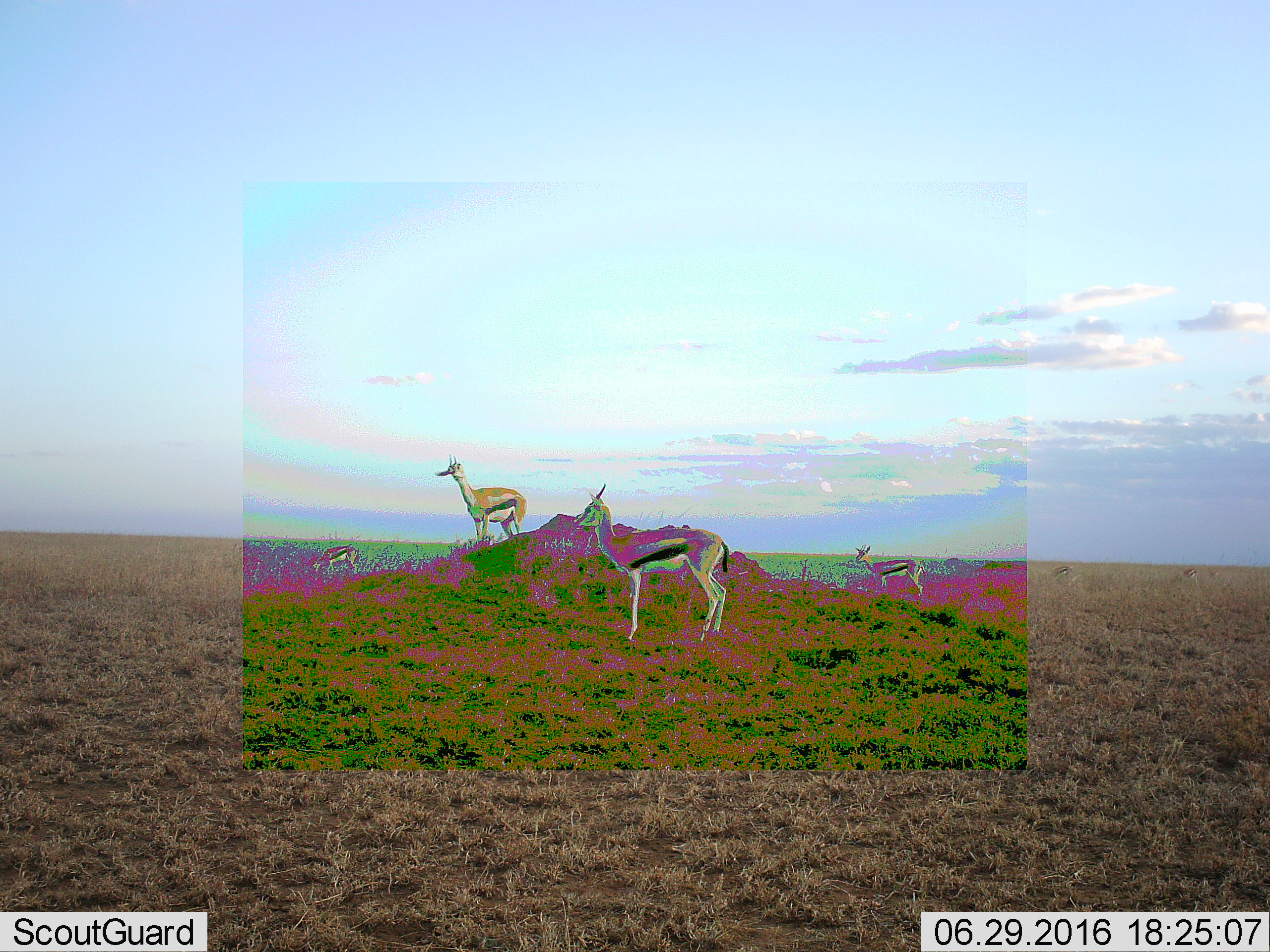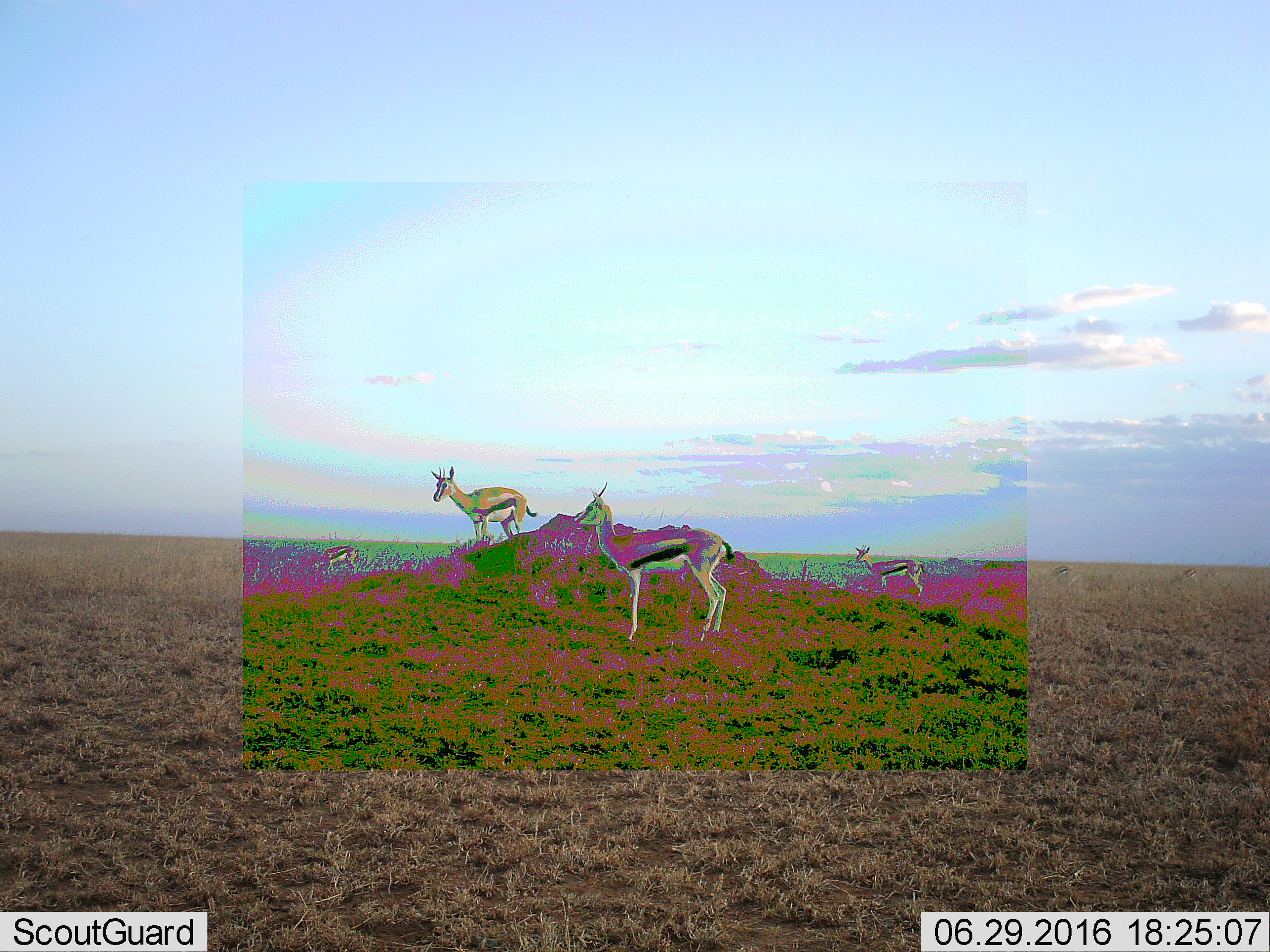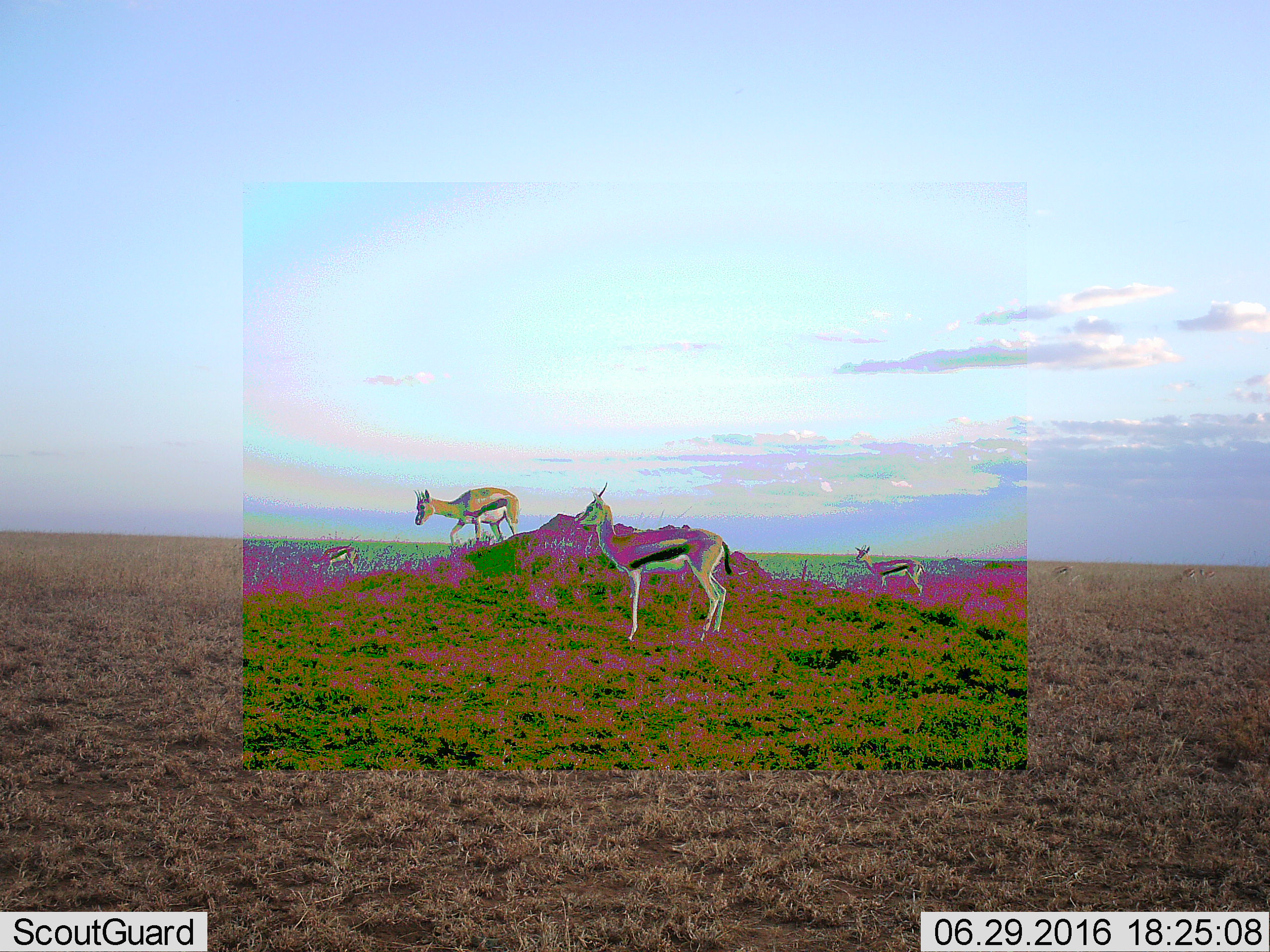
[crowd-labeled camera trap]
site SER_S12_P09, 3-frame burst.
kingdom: Animalia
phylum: Chordata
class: Mammalia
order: Artiodactyla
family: Bovidae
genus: Eudorcas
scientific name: Eudorcas thomsonii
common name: thomson's gazelle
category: gazellethomsons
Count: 7.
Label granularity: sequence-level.